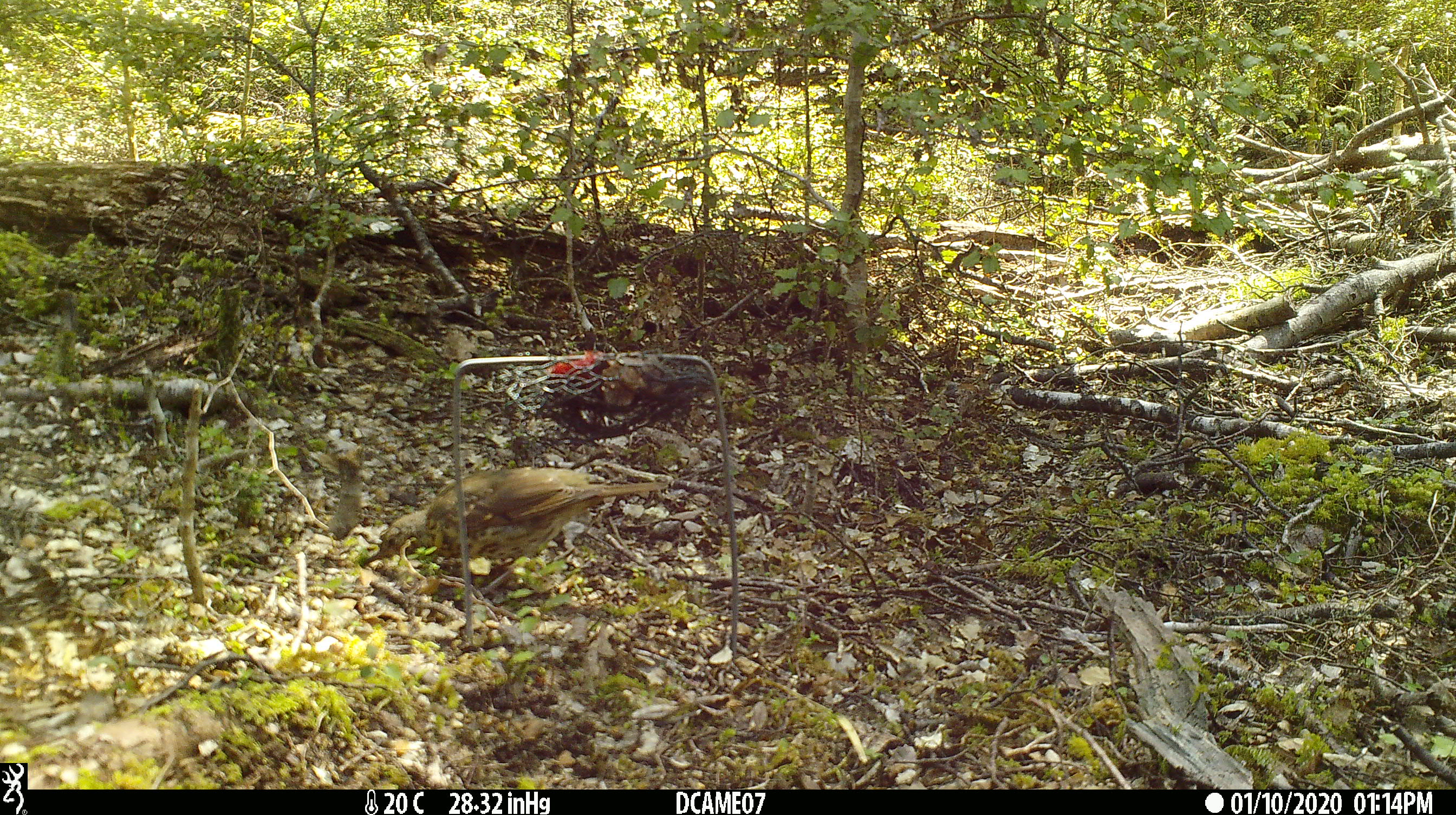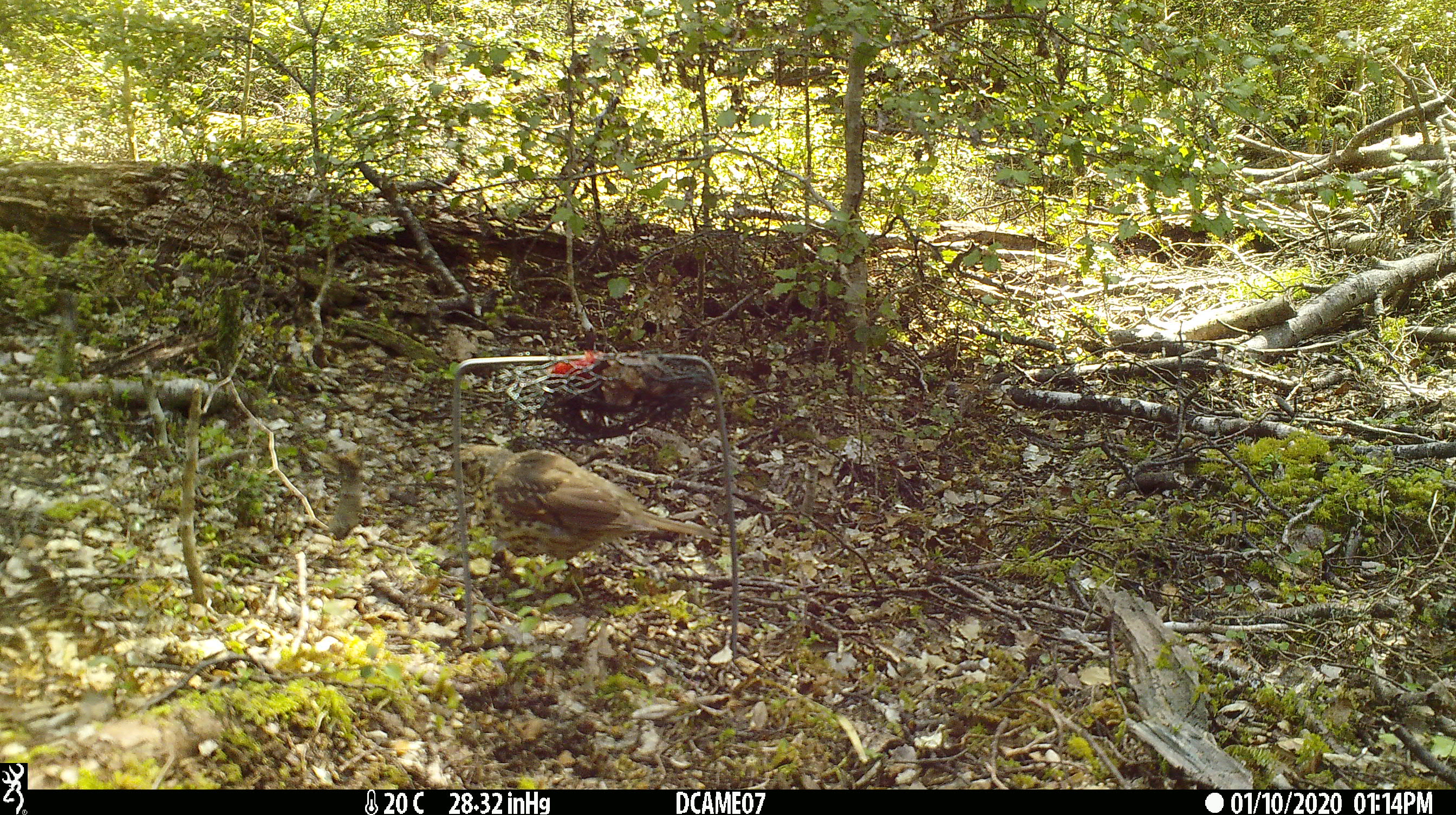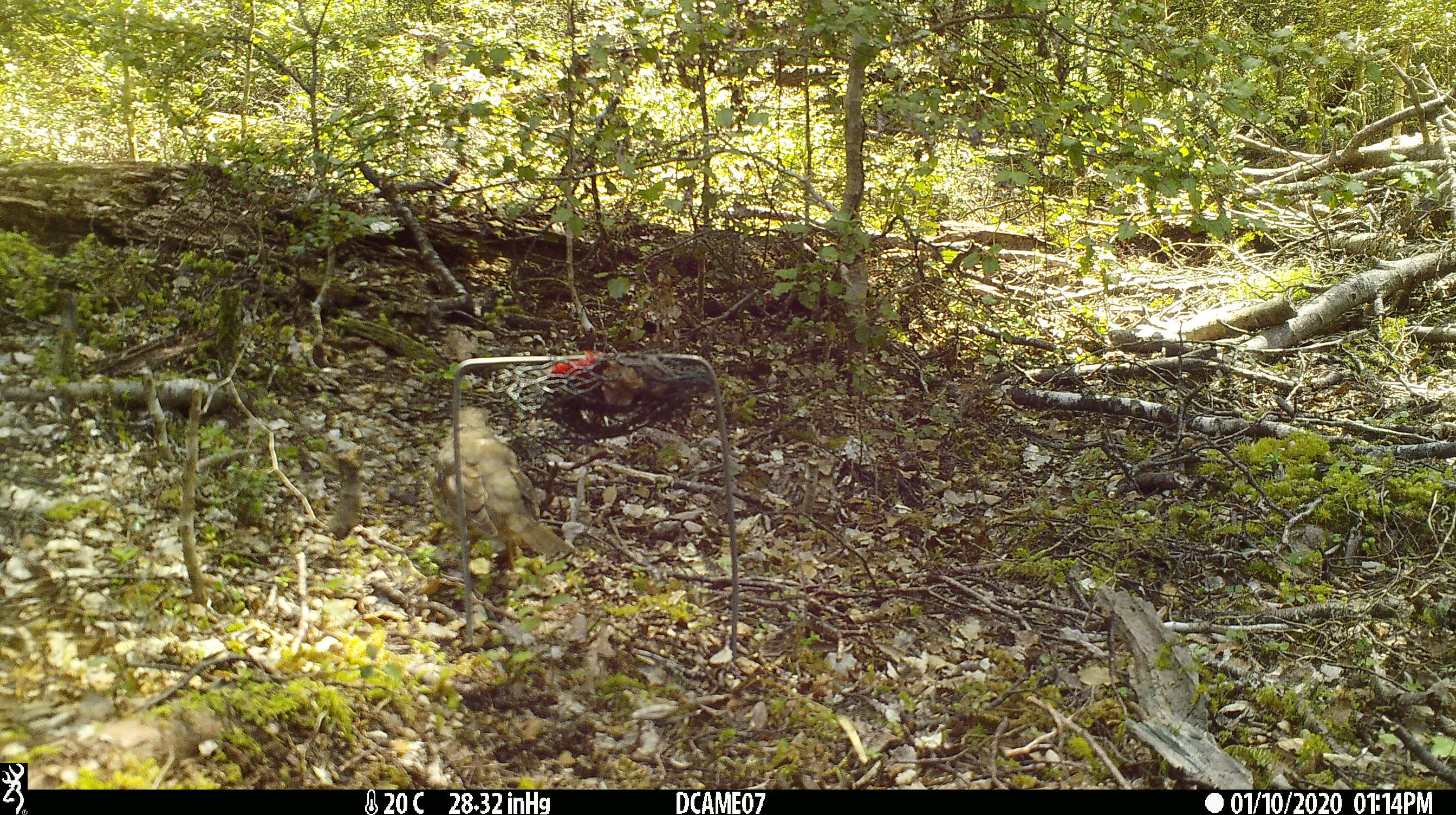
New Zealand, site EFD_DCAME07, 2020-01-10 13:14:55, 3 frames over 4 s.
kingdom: Animalia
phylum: Chordata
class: Aves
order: Passeriformes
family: Turdidae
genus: Turdus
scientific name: Turdus philomelos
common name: song thrush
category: thrush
Thrush (song thrush) (Turdus philomelos).